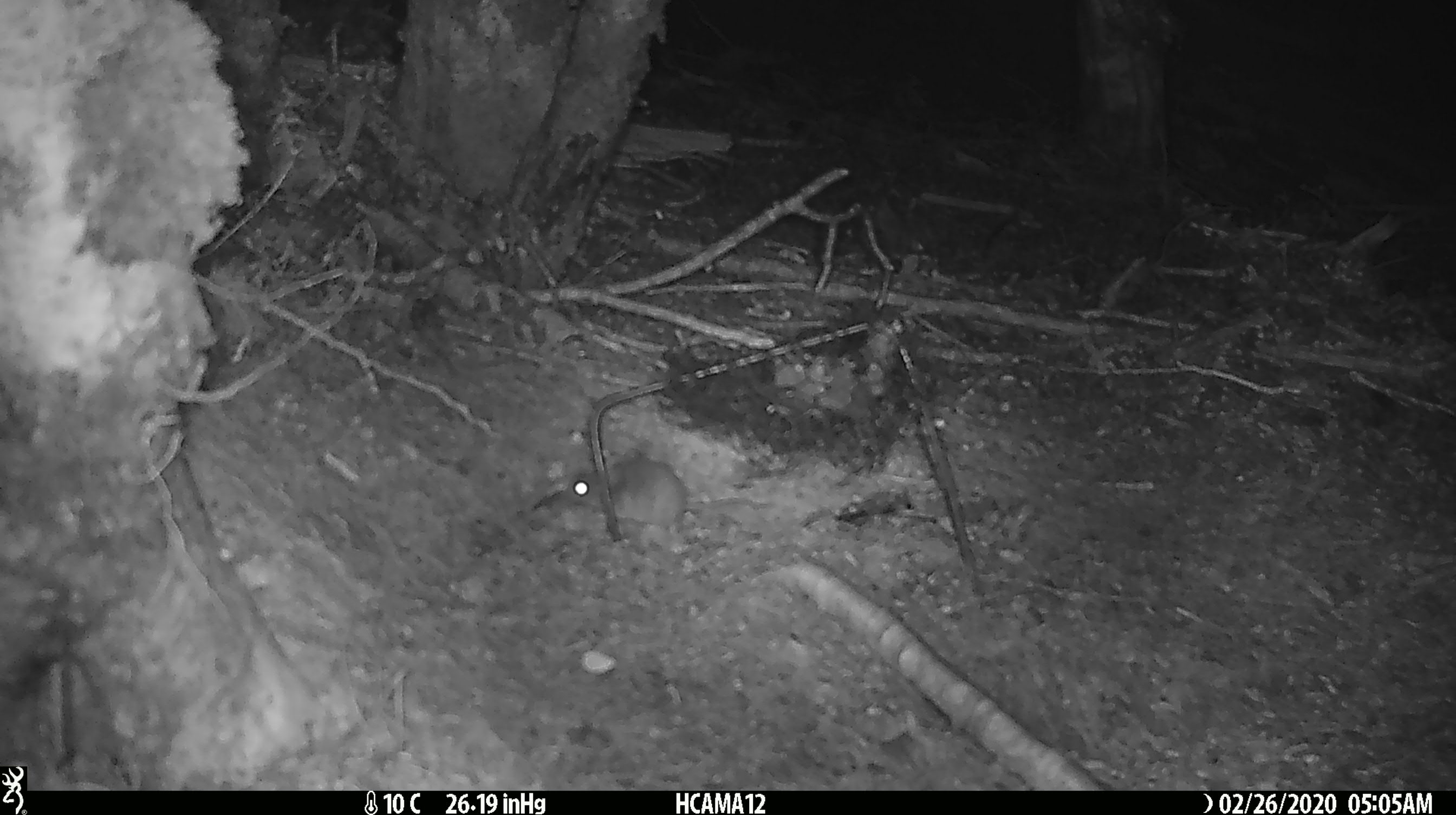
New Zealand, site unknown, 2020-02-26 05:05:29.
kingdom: Animalia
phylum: Chordata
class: Mammalia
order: Rodentia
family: Muridae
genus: Mus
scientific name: Mus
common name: mouse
Mouse (Mus).